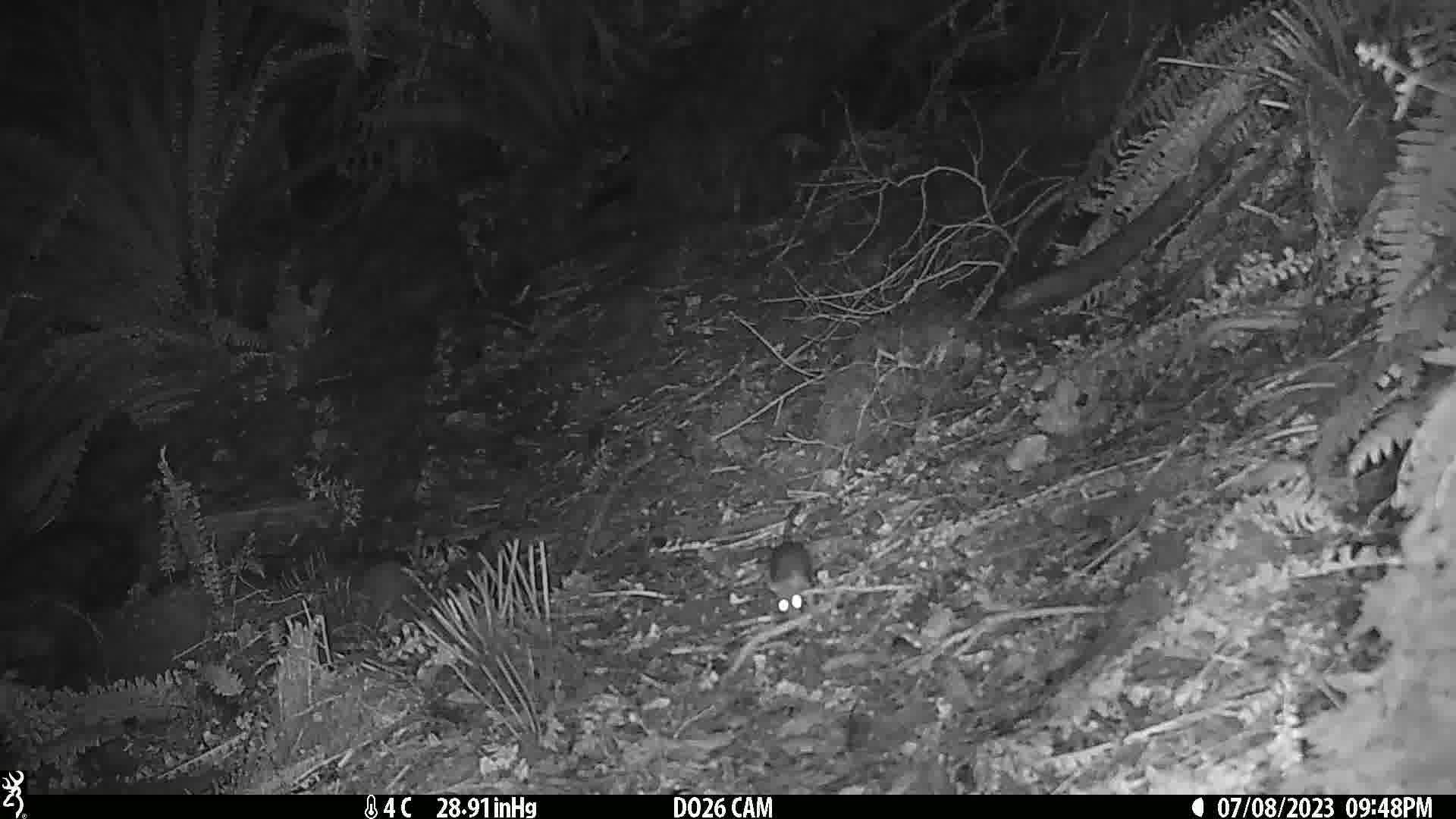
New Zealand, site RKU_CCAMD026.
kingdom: Animalia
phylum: Chordata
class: Mammalia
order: Rodentia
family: Muridae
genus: Rattus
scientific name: Rattus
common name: rat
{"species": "rat (Rattus)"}